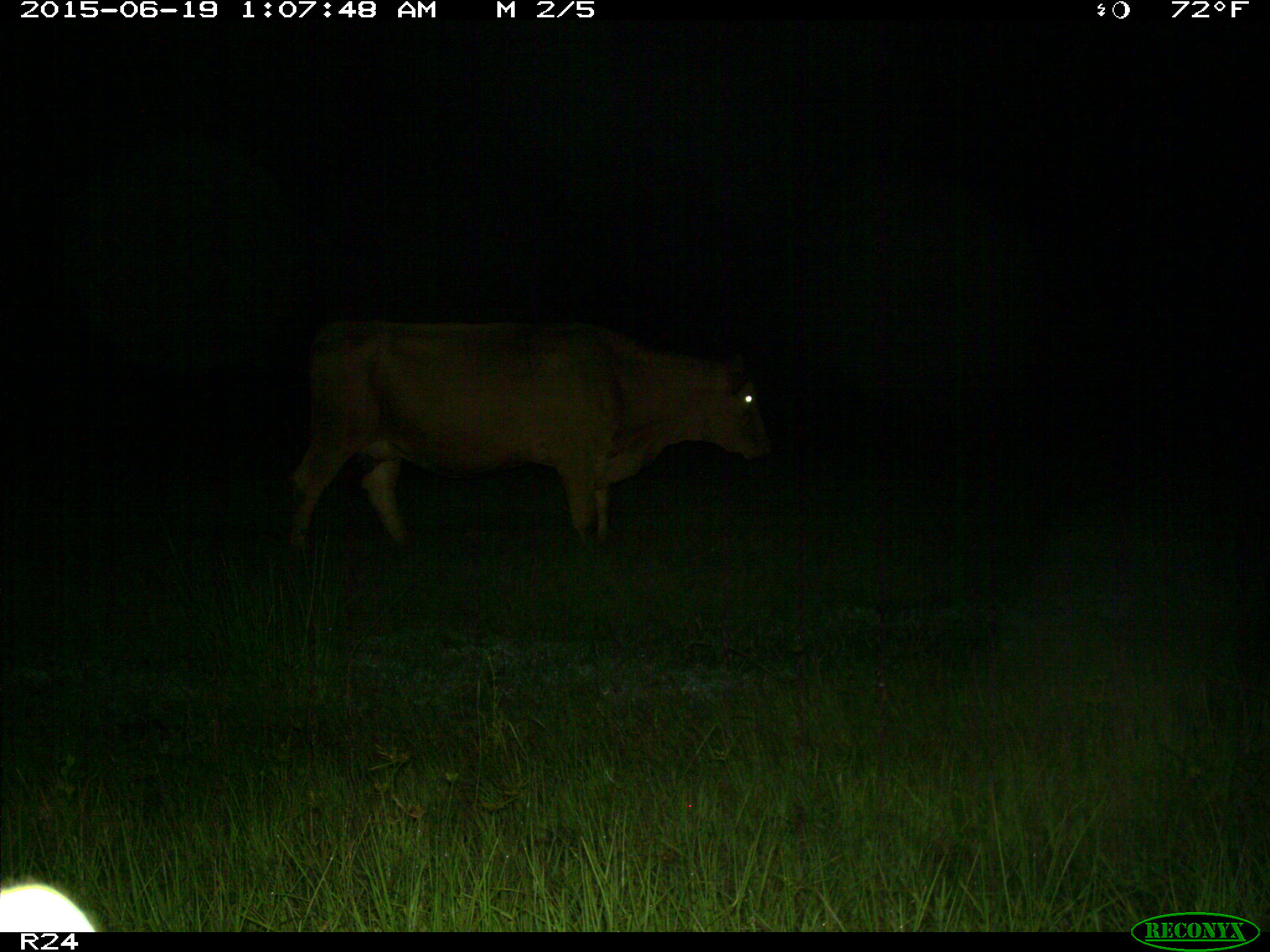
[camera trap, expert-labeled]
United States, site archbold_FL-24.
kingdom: Animalia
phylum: Chordata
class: Mammalia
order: Artiodactyla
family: Bovidae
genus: Bos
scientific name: Bos taurus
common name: domestic cow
Bos taurus (domestic cow).